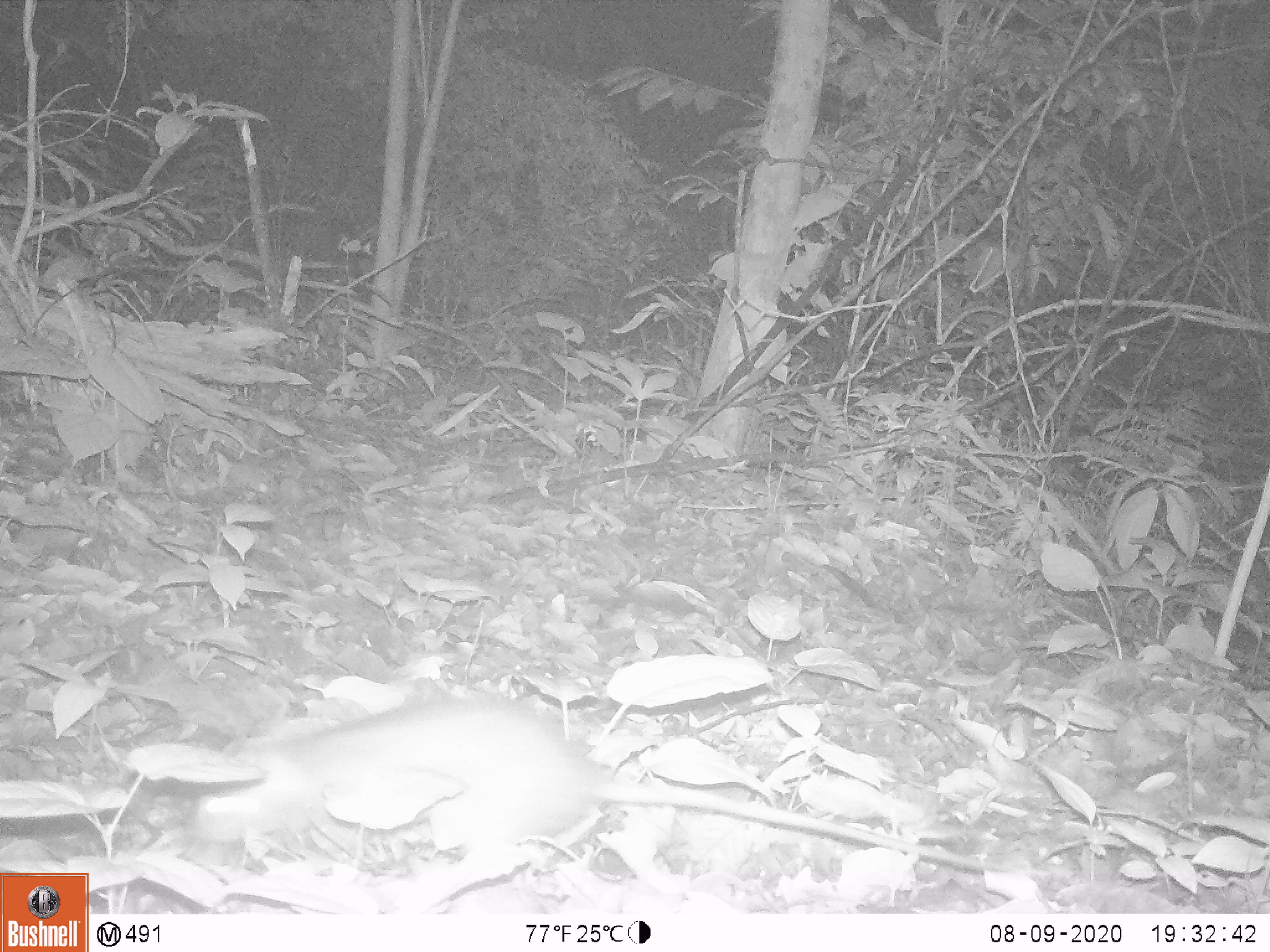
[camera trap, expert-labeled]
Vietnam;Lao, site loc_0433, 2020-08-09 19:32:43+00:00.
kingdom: Animalia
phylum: Chordata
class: Mammalia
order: Rodentia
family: Muridae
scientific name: Muridae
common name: old-world mice and rats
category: unidentified murid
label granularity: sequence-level